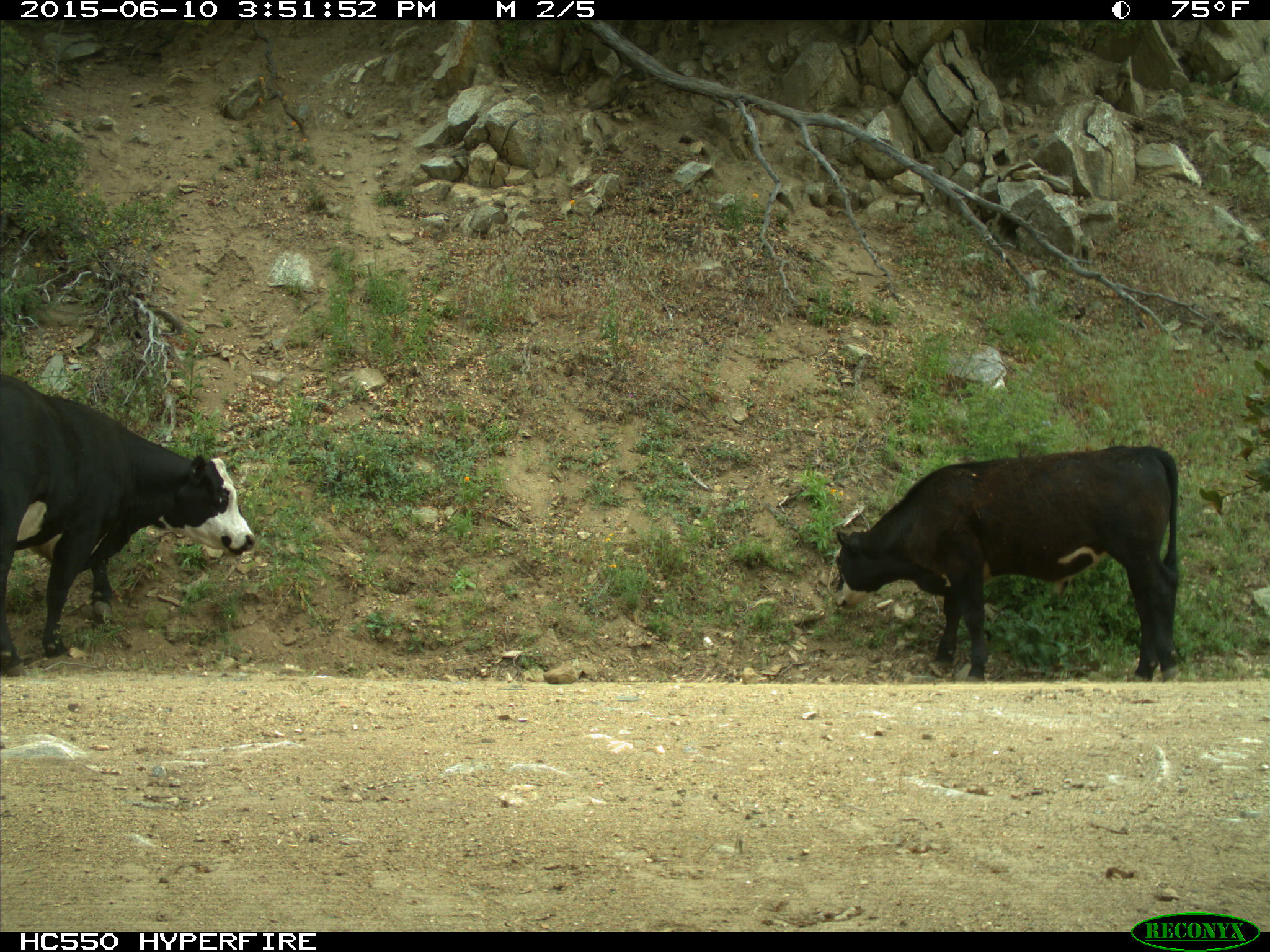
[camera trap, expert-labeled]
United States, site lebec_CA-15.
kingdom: Animalia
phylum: Chordata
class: Mammalia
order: Artiodactyla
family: Bovidae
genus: Bos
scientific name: Bos taurus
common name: domestic cow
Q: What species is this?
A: Bos taurus (domestic cow).